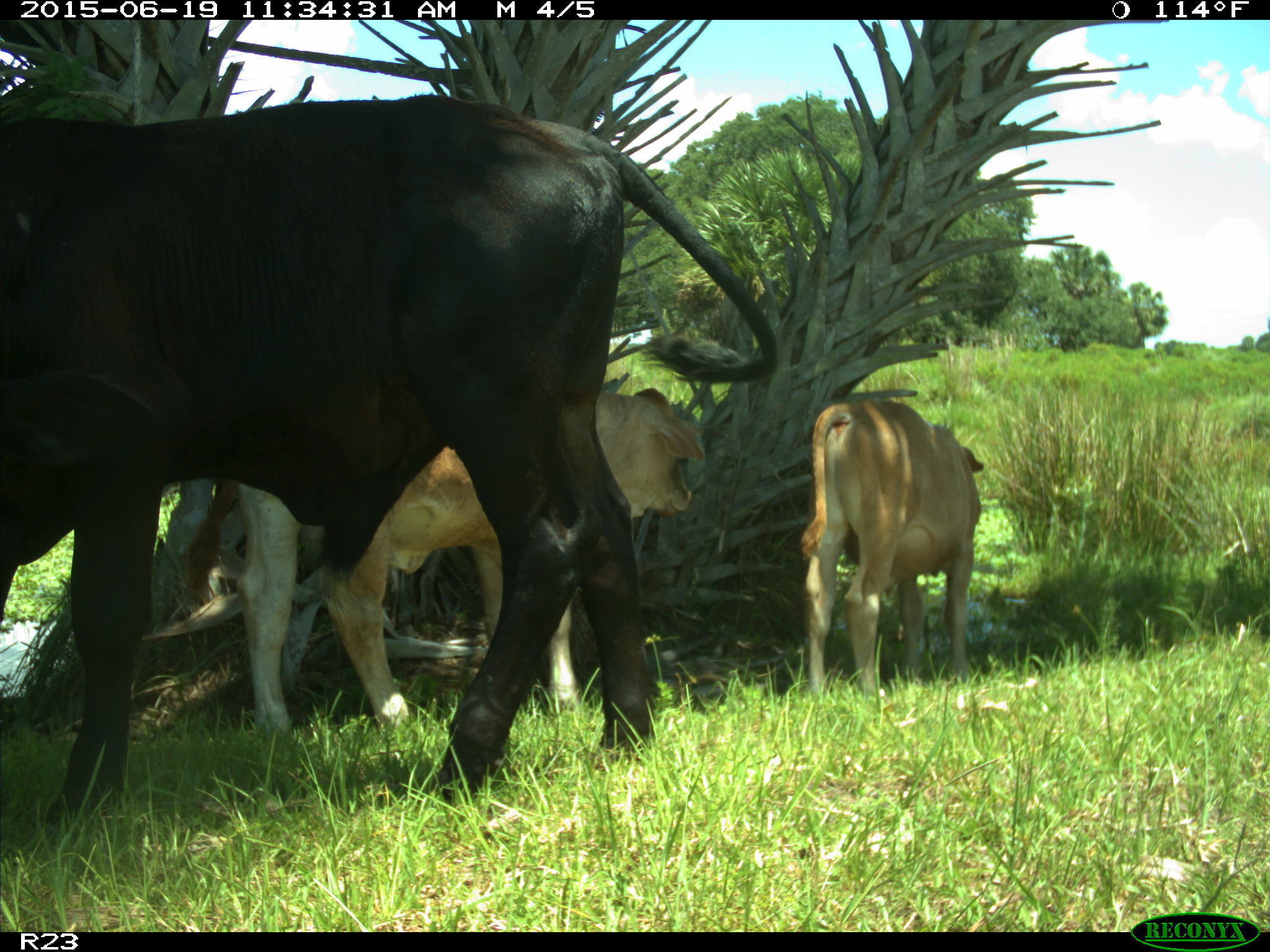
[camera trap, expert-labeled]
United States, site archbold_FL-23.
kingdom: Animalia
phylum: Chordata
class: Mammalia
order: Artiodactyla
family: Bovidae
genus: Bos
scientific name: Bos taurus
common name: domestic cow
Bos taurus (domestic cow).